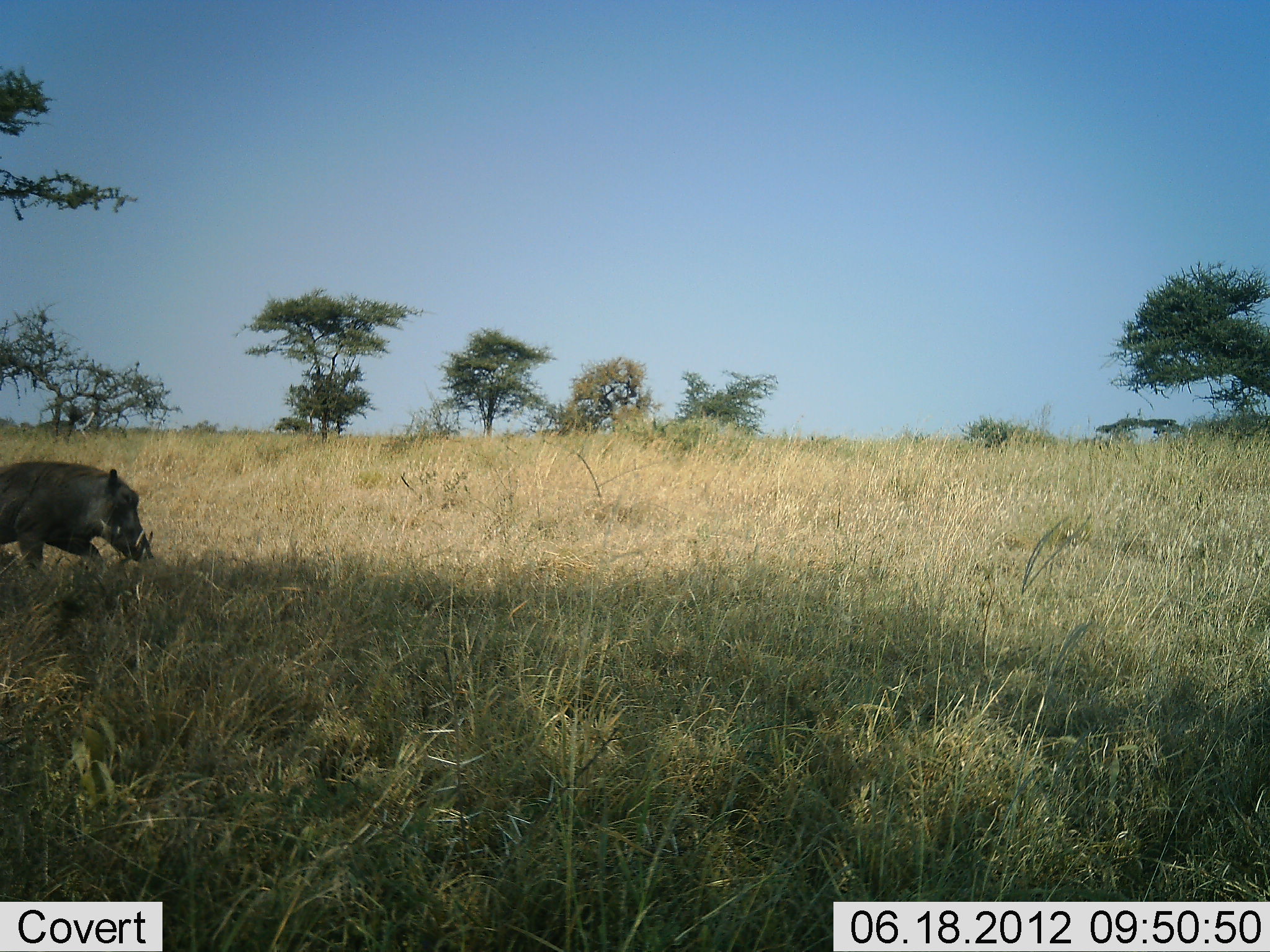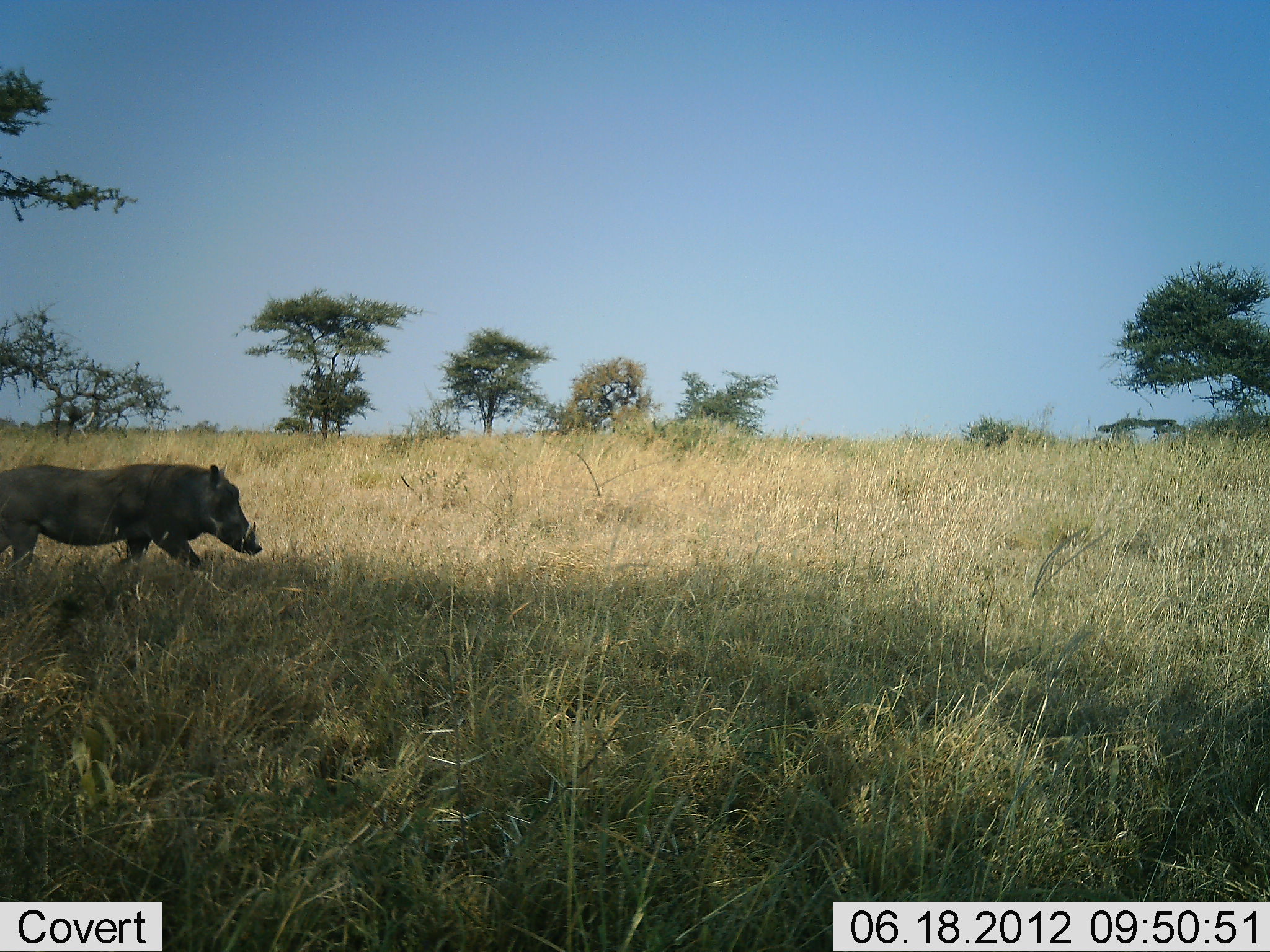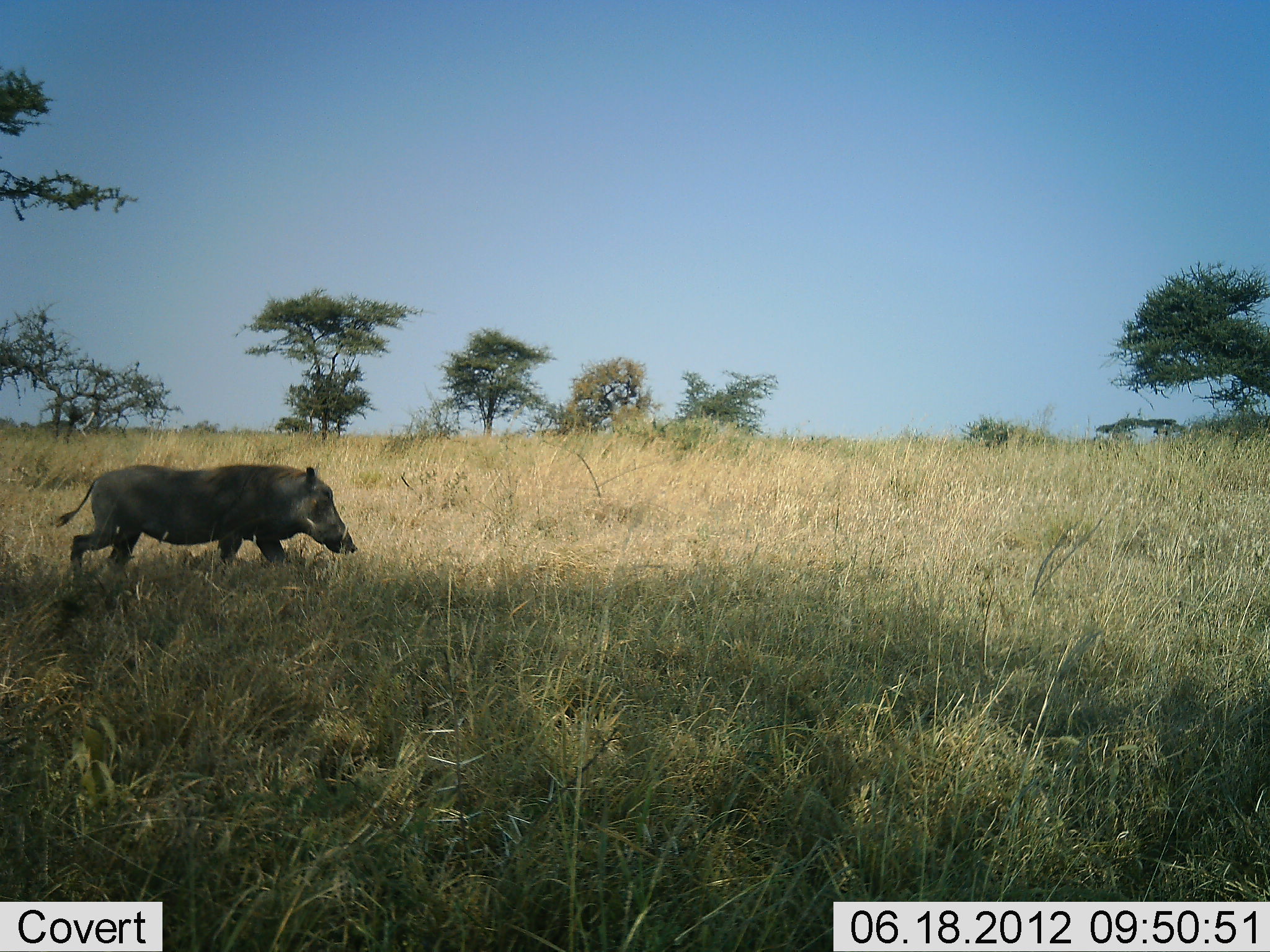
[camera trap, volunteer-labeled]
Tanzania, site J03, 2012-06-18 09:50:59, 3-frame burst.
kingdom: Animalia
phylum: Chordata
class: Mammalia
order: Artiodactyla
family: Suidae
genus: Phacochoerus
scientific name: Phacochoerus africanus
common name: warthog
Warthog (Phacochoerus africanus), count 1. Behavior (volunteer vote fractions): standing 0%, resting 0%, moving 100%, interacting 0%. Young present (vote fraction): 0%. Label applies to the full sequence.